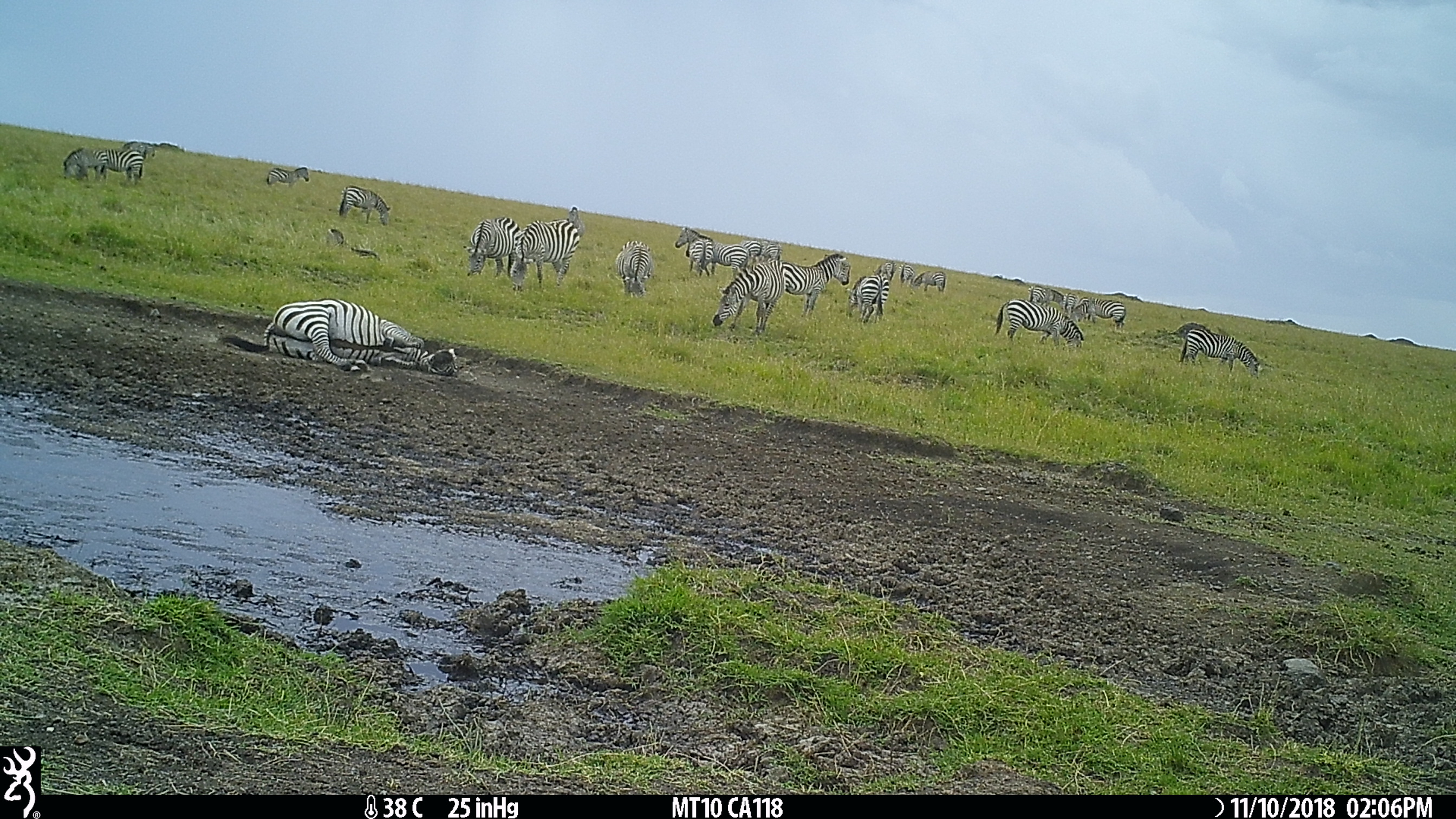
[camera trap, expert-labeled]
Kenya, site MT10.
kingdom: Animalia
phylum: Chordata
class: Mammalia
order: Perissodactyla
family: Equidae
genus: Equus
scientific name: Equus quagga burchellii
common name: burchell's zebra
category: zebra